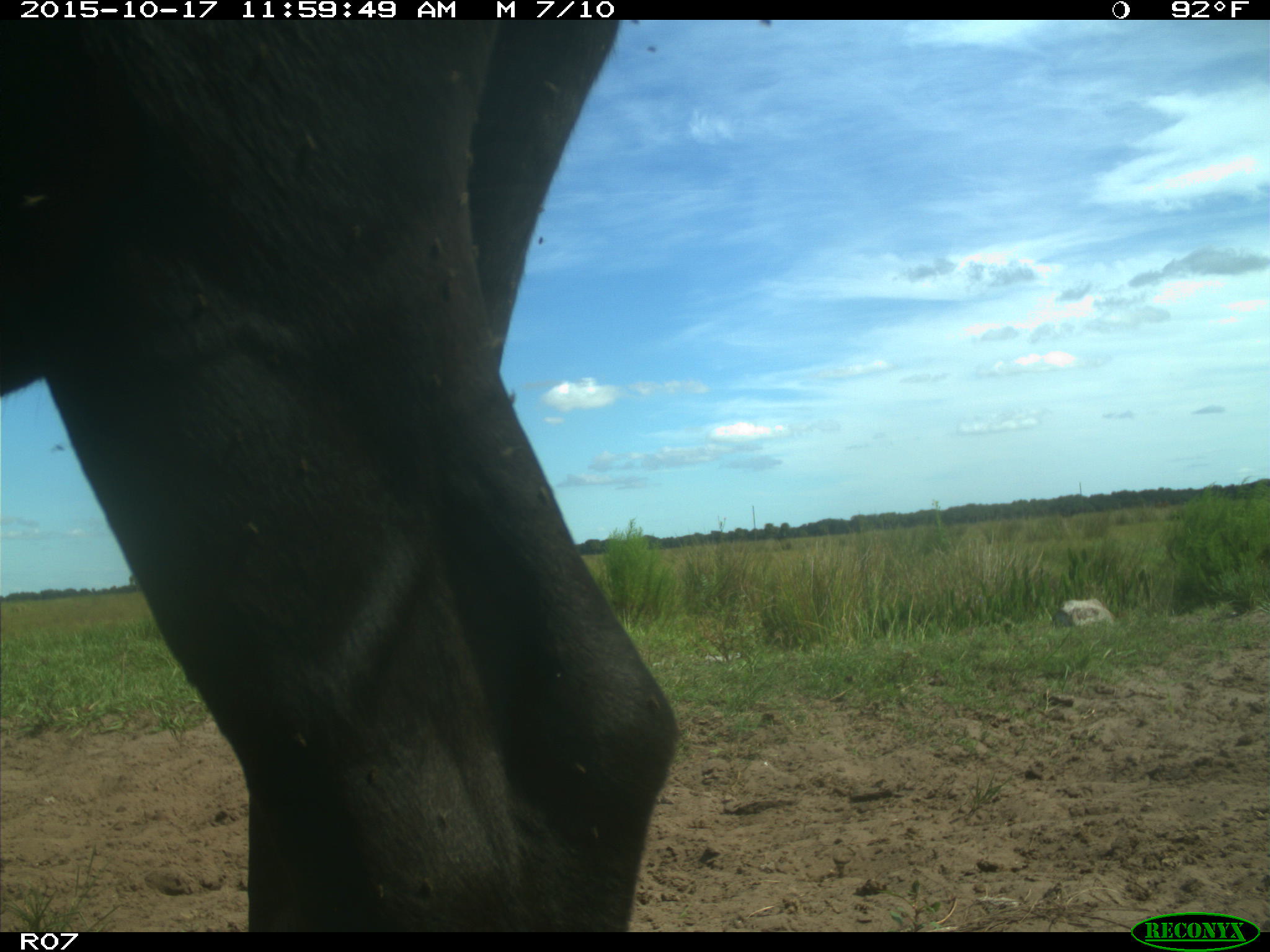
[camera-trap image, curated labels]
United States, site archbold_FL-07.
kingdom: Animalia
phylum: Chordata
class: Mammalia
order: Artiodactyla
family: Bovidae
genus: Bos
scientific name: Bos taurus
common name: domestic cow